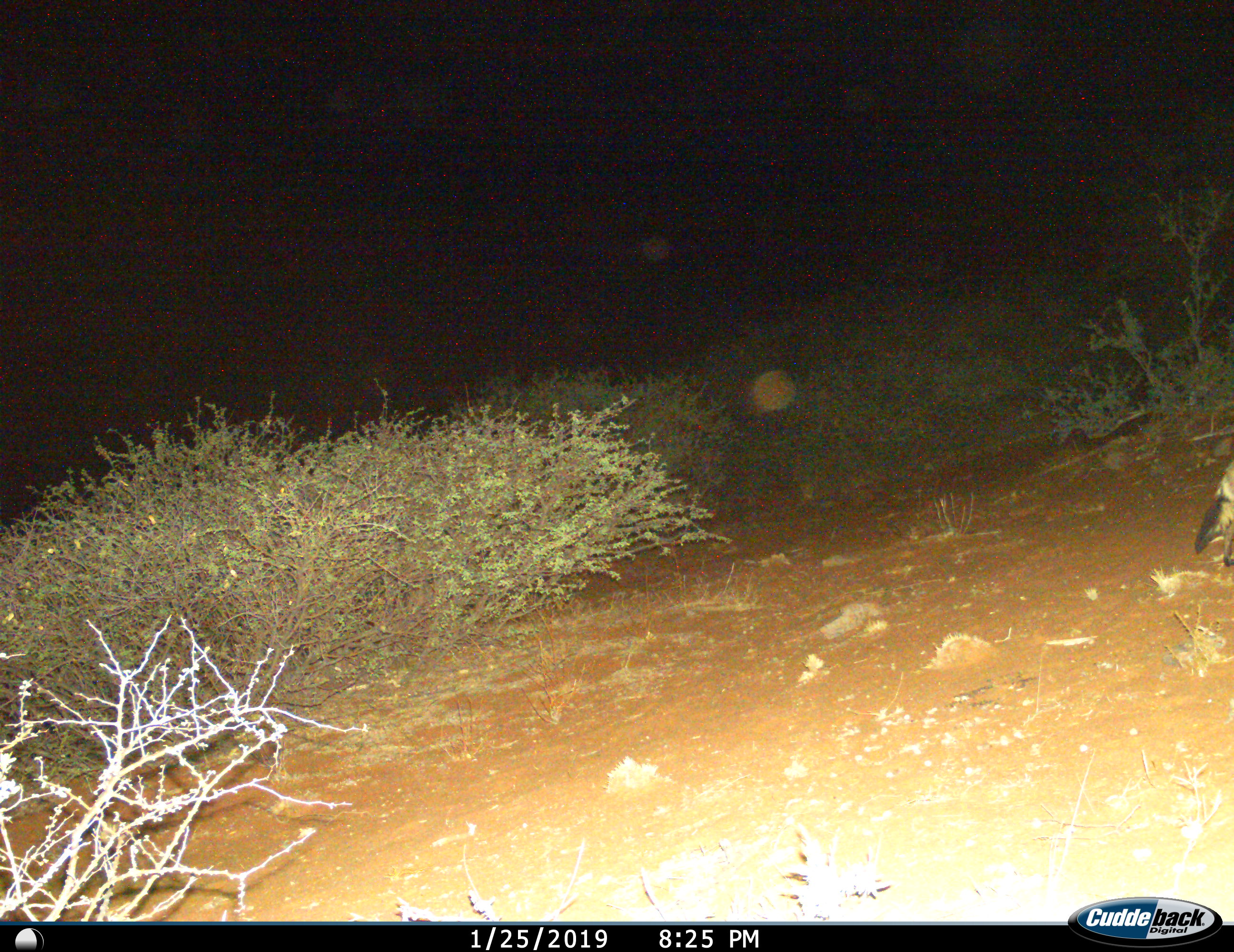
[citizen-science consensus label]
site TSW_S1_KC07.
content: unidentified animal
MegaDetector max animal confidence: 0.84